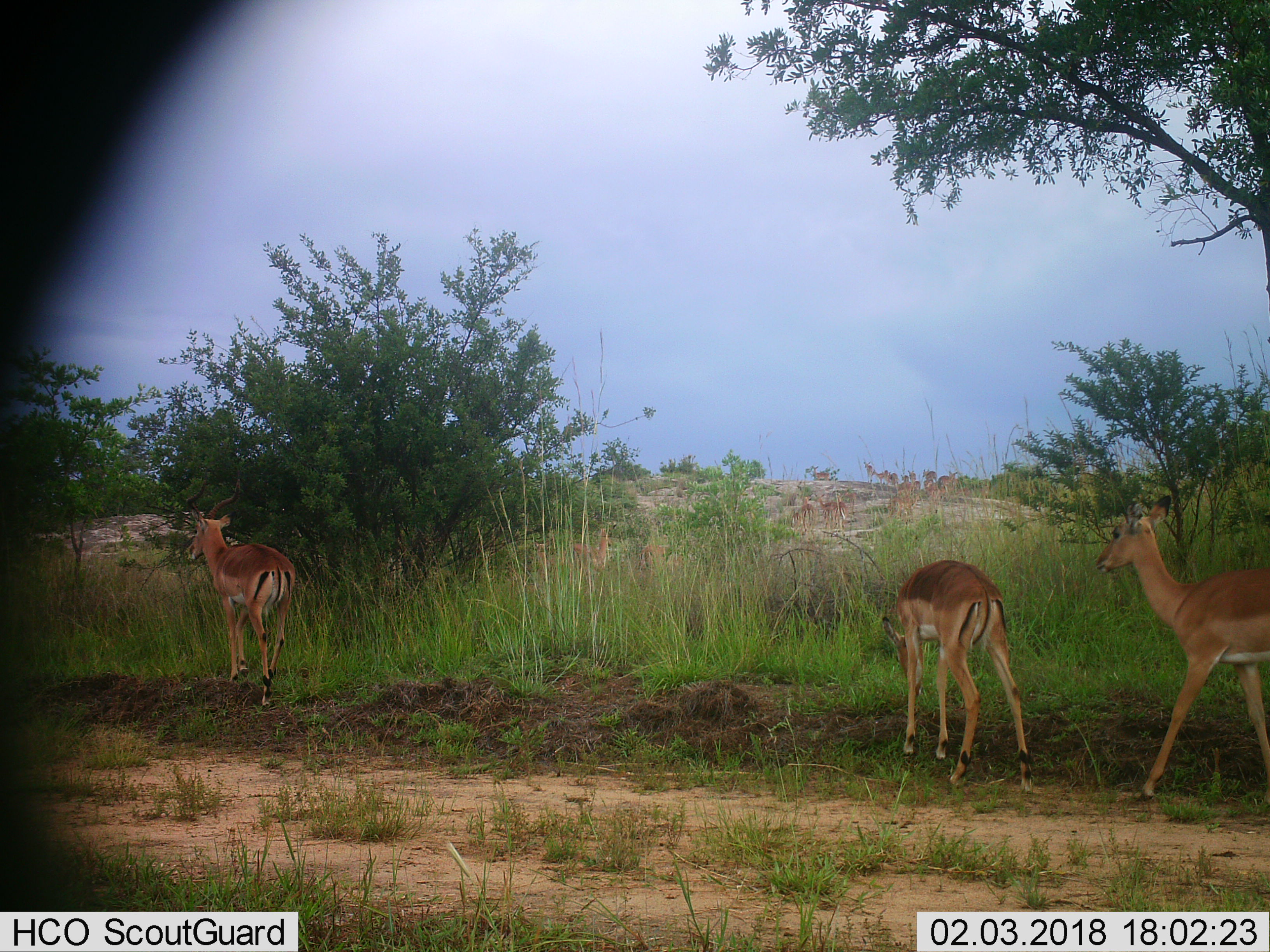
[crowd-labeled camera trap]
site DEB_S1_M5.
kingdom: Animalia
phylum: Chordata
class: Mammalia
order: Artiodactyla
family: Bovidae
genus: Aepyceros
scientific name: Aepyceros melampus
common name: impala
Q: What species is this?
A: Impala (Aepyceros melampus).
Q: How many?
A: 3.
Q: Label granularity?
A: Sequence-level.